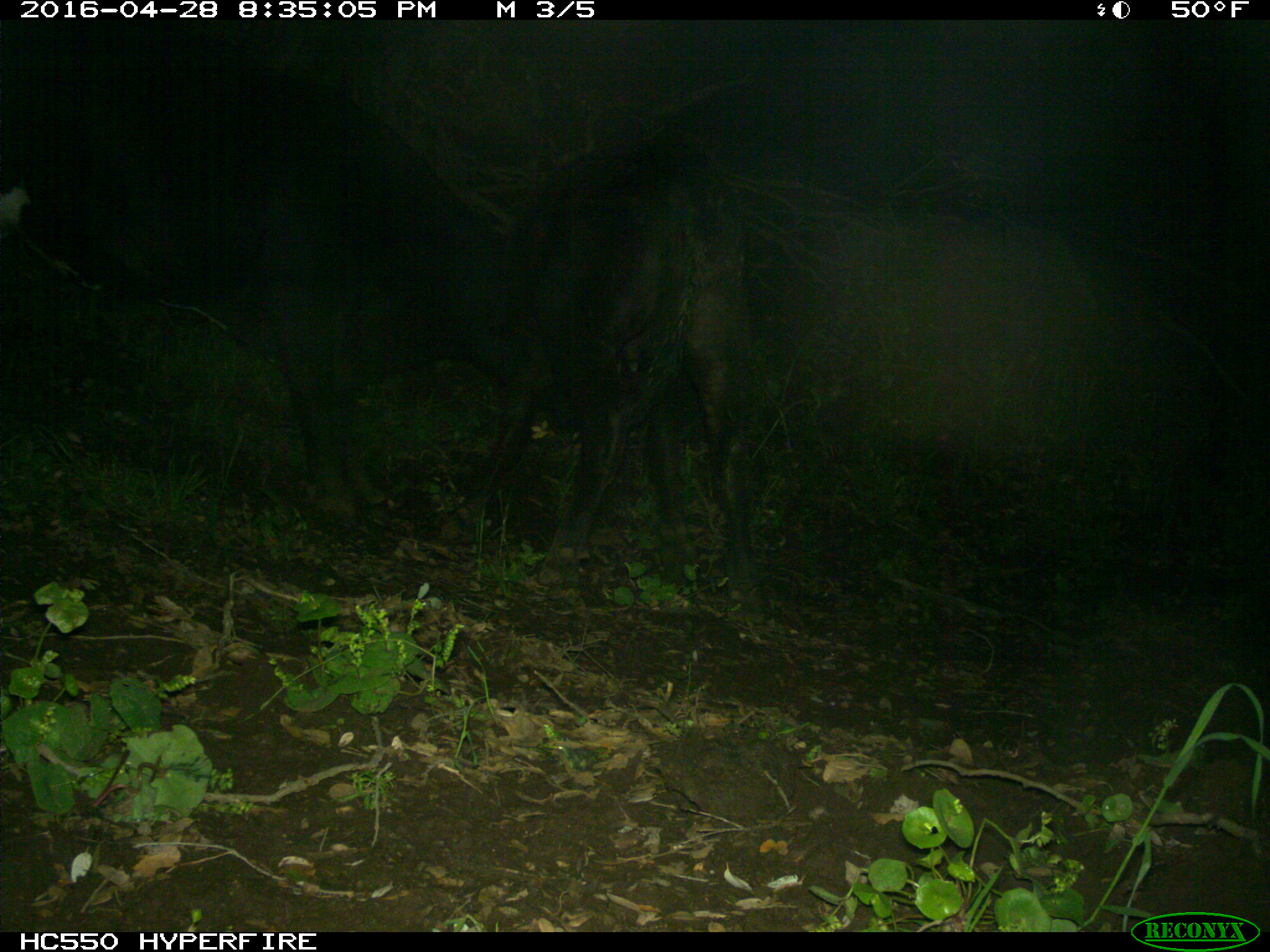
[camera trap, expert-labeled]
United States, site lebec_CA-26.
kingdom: Animalia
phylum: Chordata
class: Mammalia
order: Artiodactyla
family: Bovidae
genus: Bos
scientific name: Bos taurus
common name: domestic cow